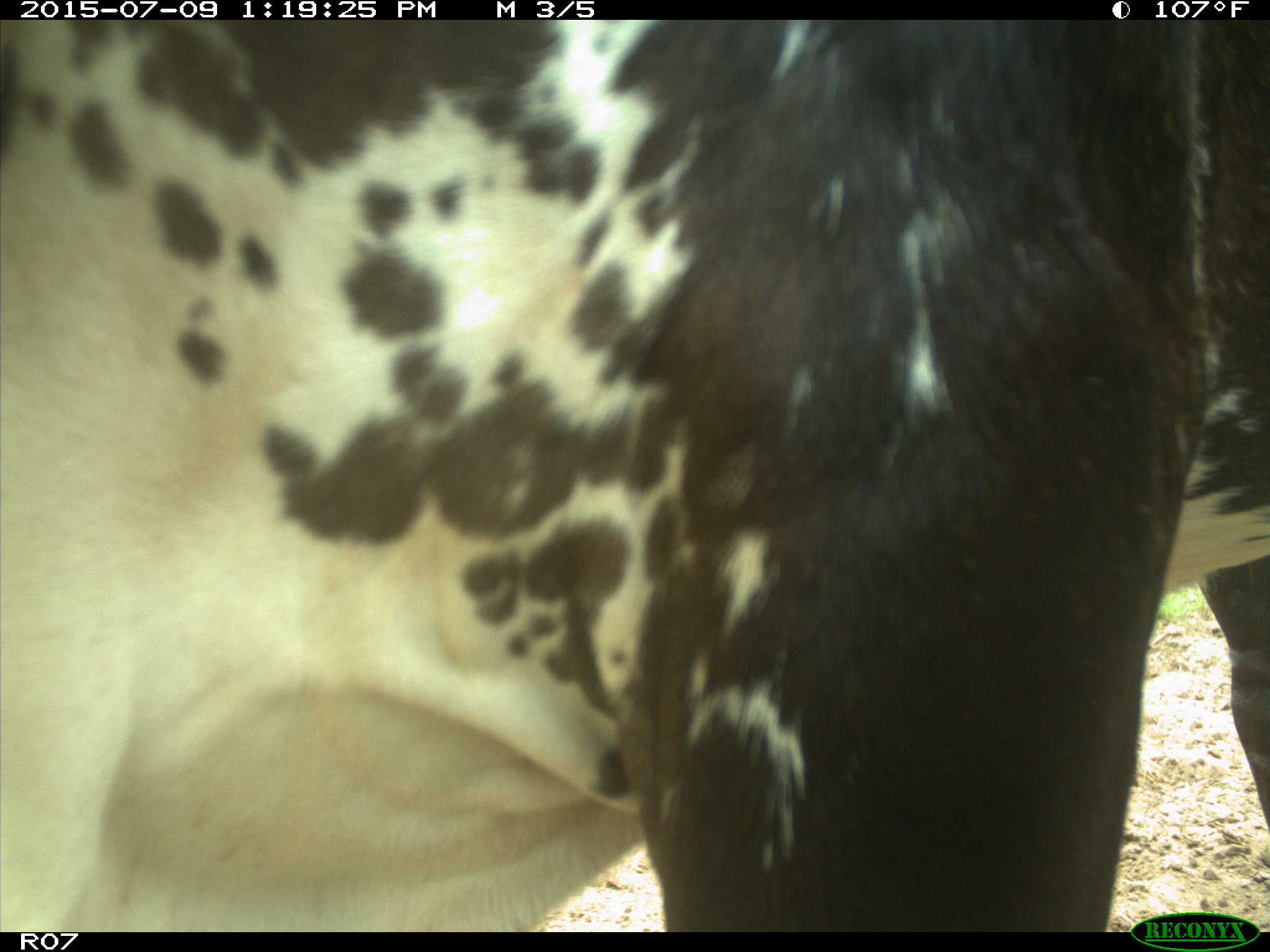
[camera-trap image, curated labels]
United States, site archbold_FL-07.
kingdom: Animalia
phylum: Chordata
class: Mammalia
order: Artiodactyla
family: Bovidae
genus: Bos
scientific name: Bos taurus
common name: domestic cow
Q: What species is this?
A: Bos taurus (domestic cow).